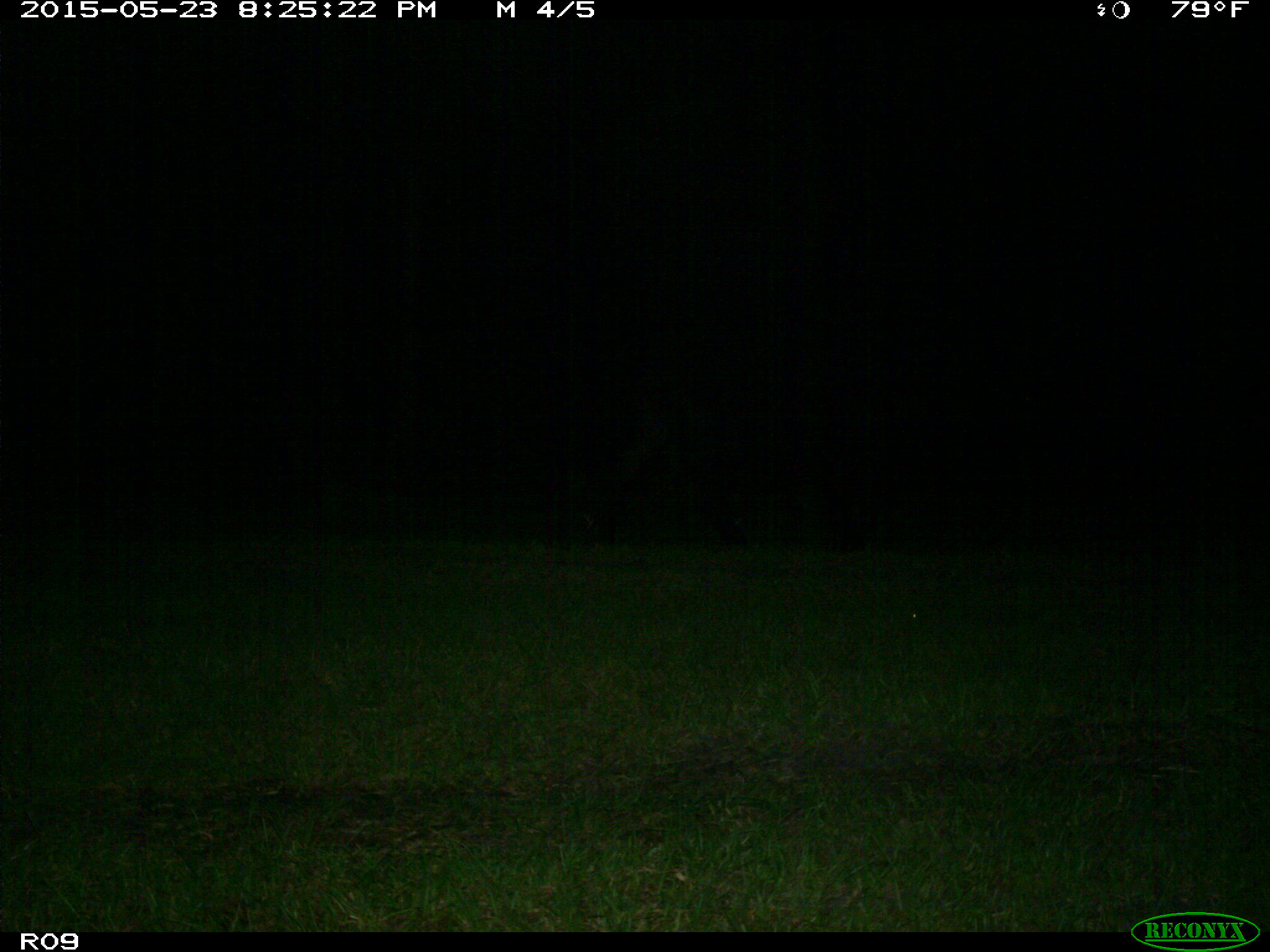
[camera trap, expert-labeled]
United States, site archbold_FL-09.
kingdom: Animalia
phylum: Chordata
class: Mammalia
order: Artiodactyla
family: Bovidae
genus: Bos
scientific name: Bos taurus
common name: domestic cow